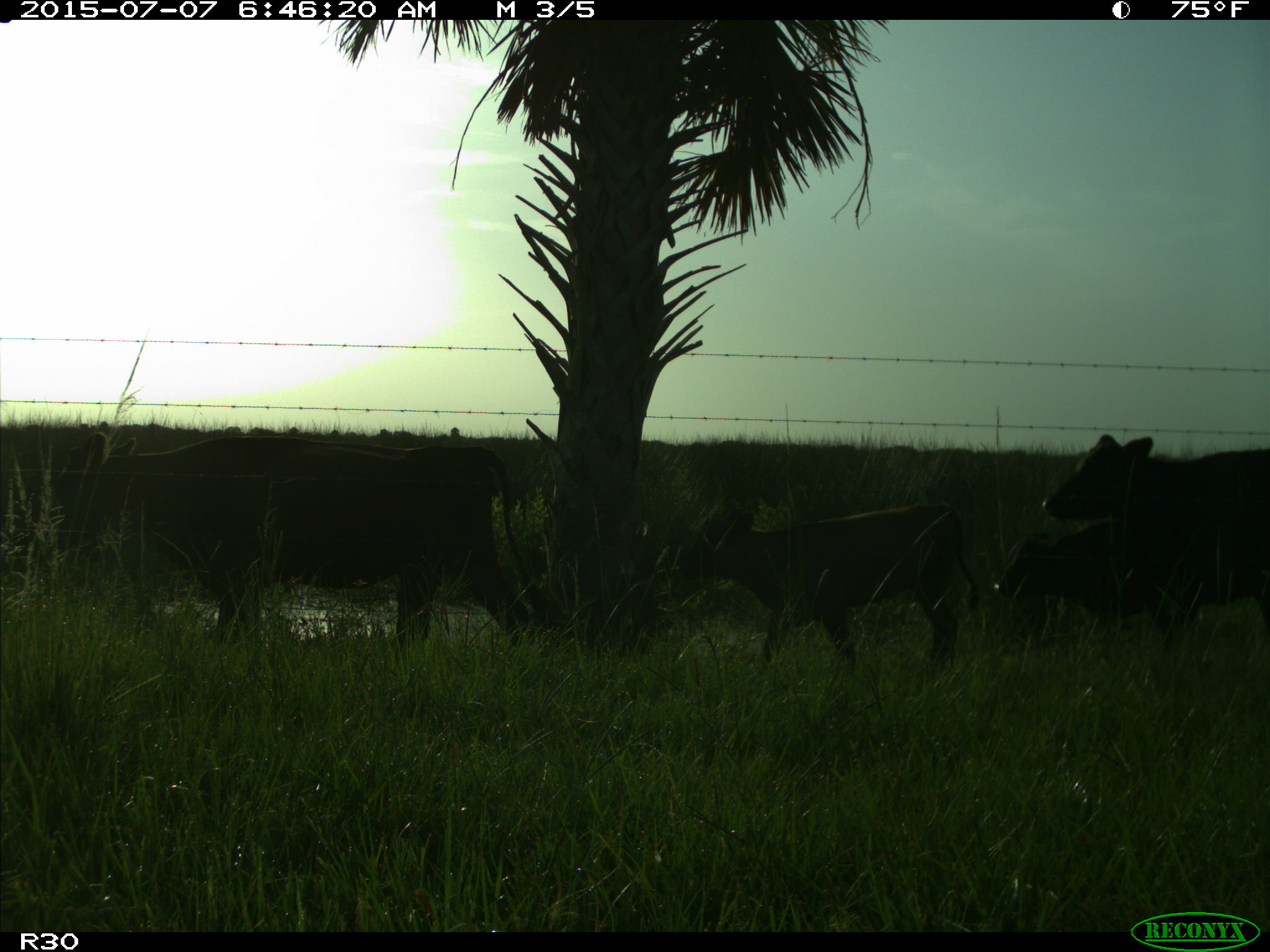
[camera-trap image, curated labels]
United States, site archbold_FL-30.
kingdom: Animalia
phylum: Chordata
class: Mammalia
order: Artiodactyla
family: Bovidae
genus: Bos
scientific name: Bos taurus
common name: domestic cow